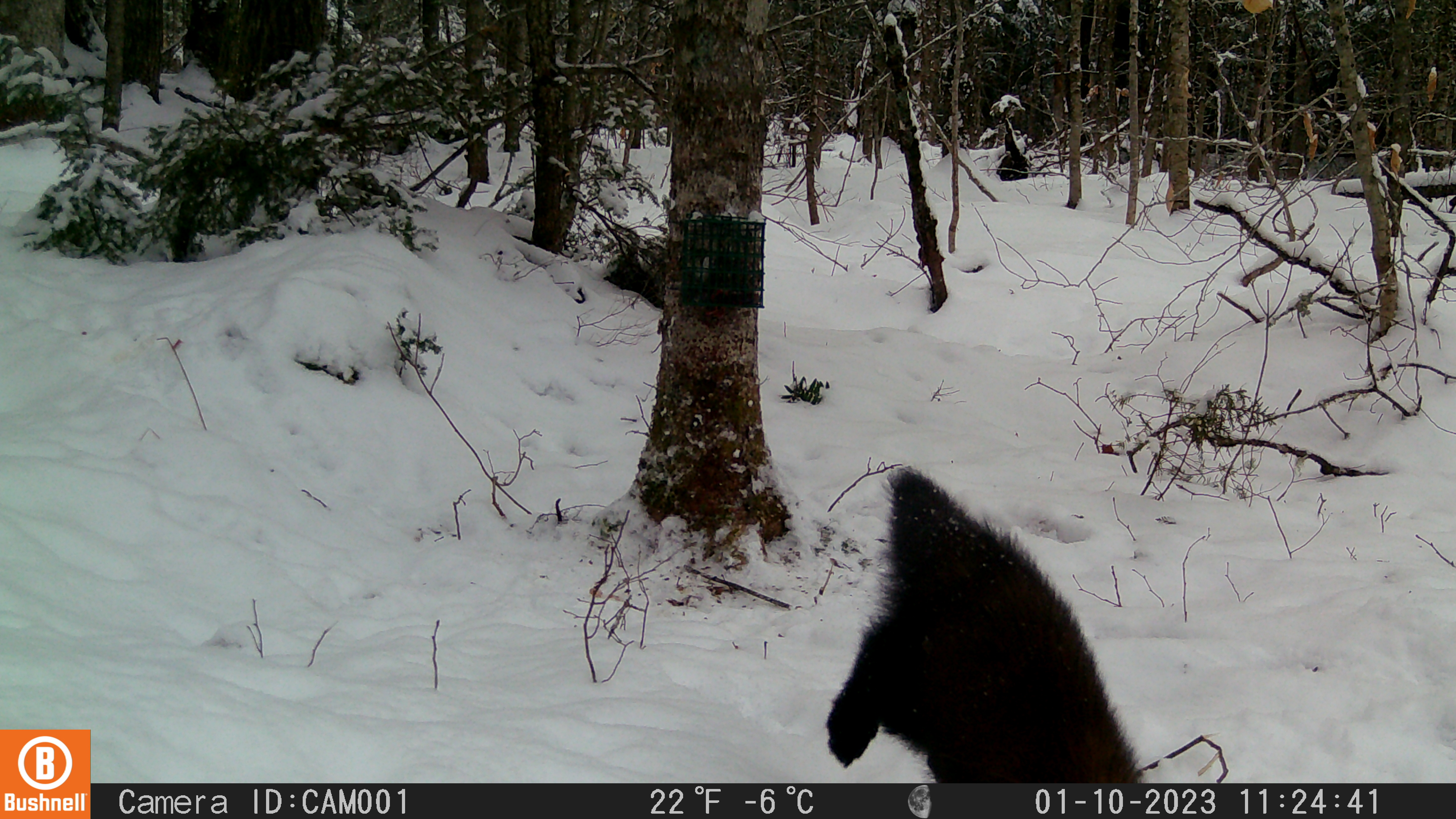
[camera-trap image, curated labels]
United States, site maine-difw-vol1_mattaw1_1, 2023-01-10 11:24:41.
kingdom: Animalia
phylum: Chordata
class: Mammalia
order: Carnivora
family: Mustelidae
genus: Pekania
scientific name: Pekania pennanti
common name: fisher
Fisher (Pekania pennanti).